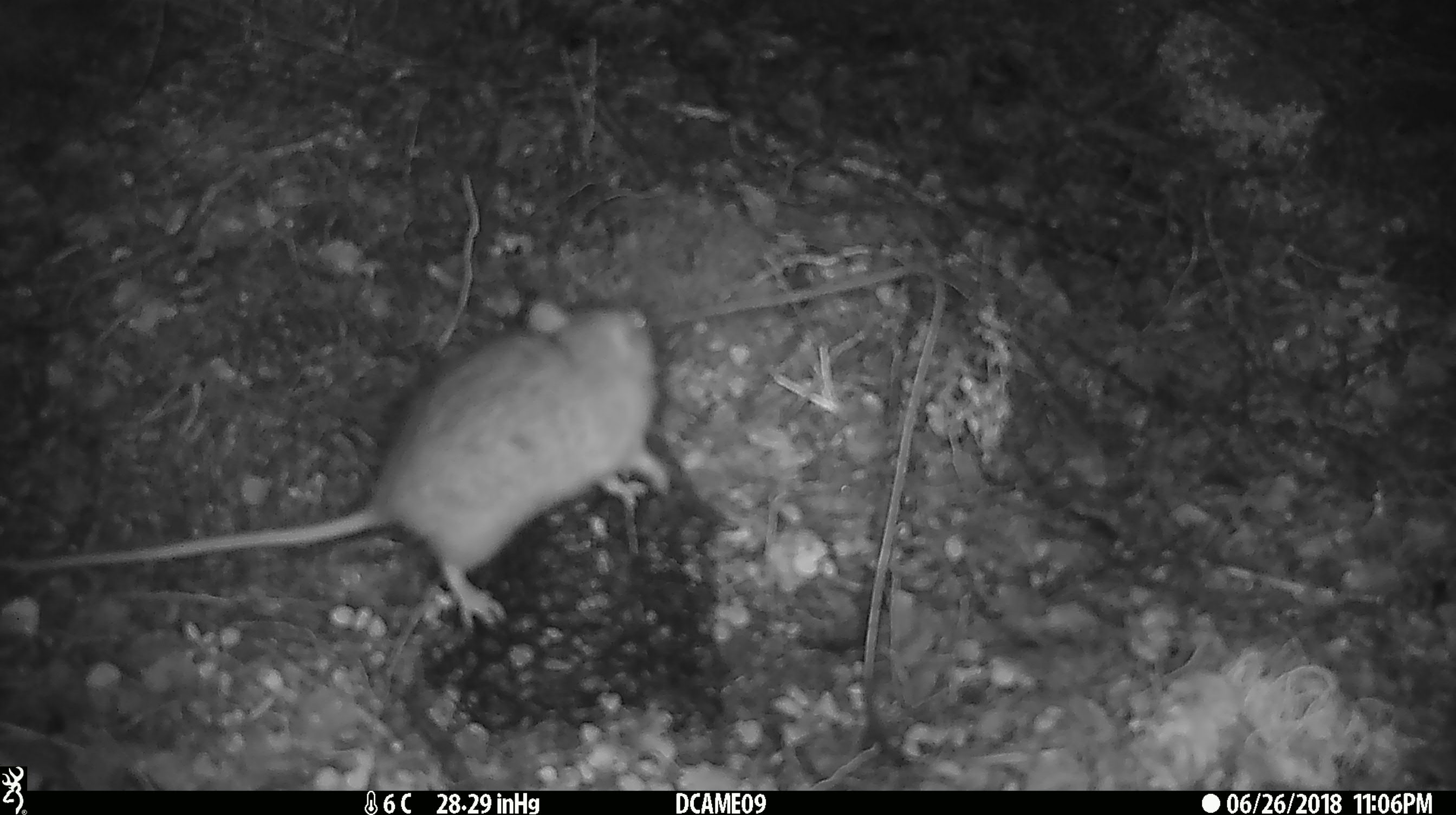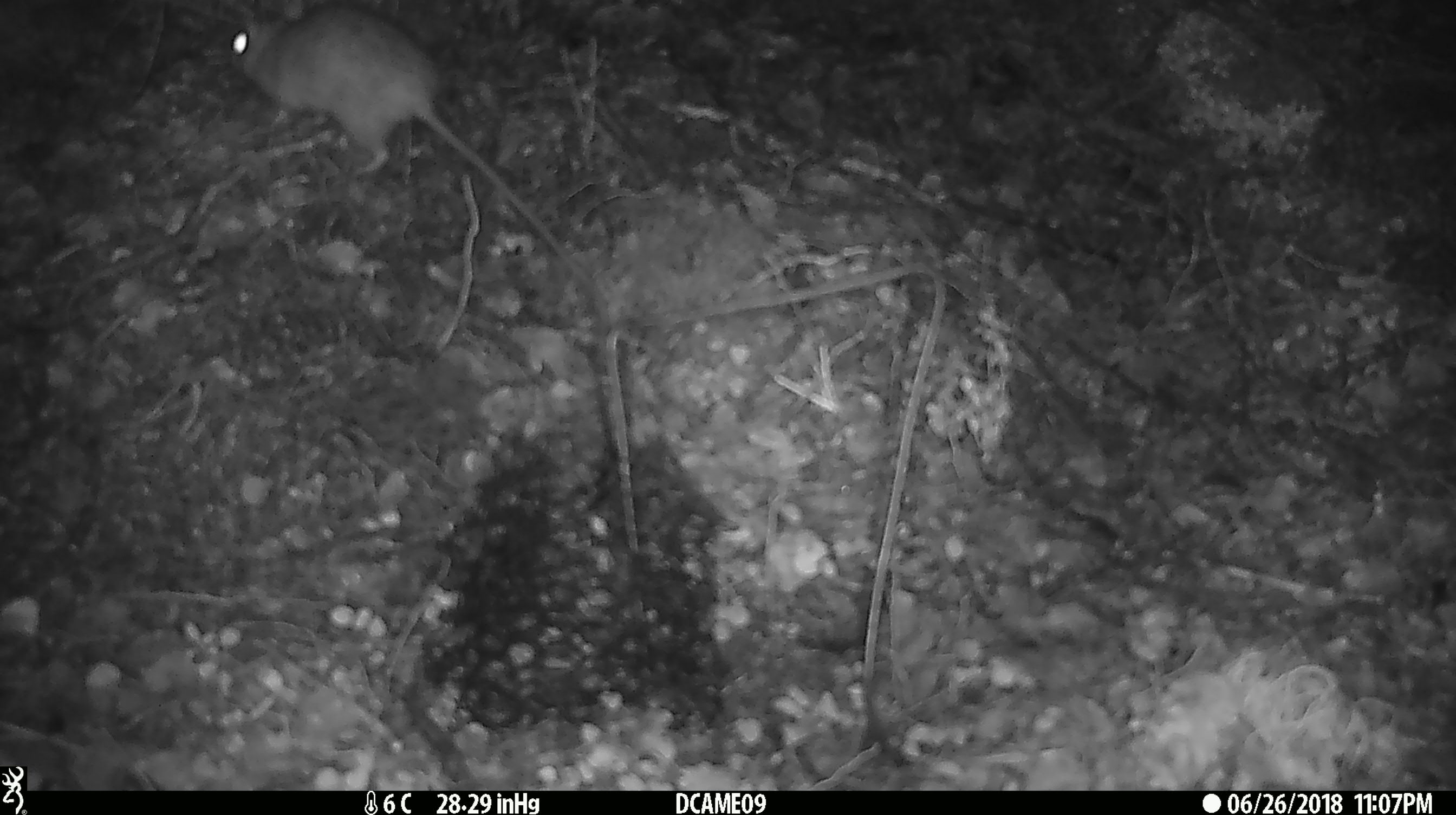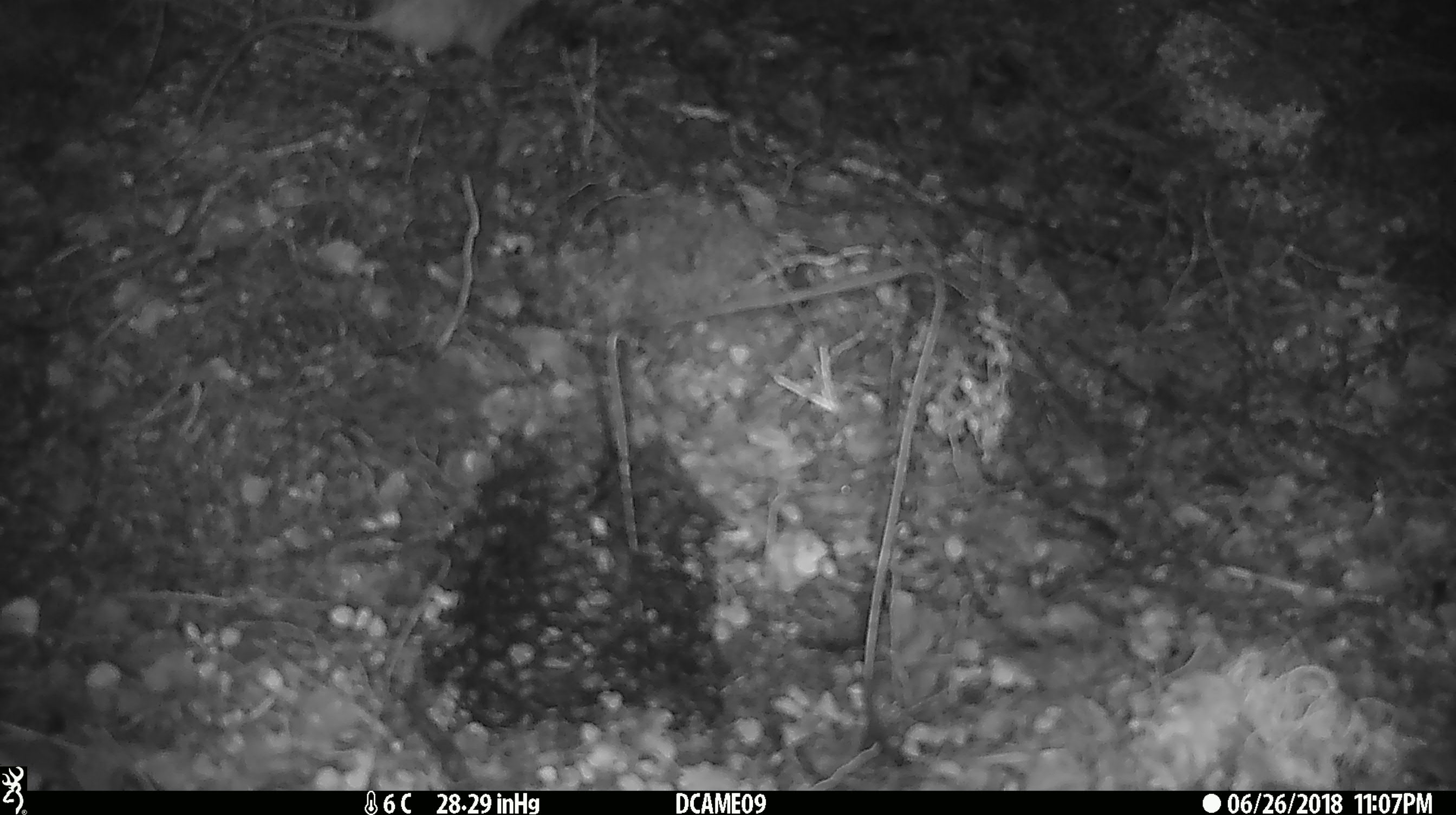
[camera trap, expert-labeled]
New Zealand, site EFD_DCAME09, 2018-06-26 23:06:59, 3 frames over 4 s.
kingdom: Animalia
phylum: Chordata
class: Mammalia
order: Rodentia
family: Muridae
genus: Rattus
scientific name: Rattus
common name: rat